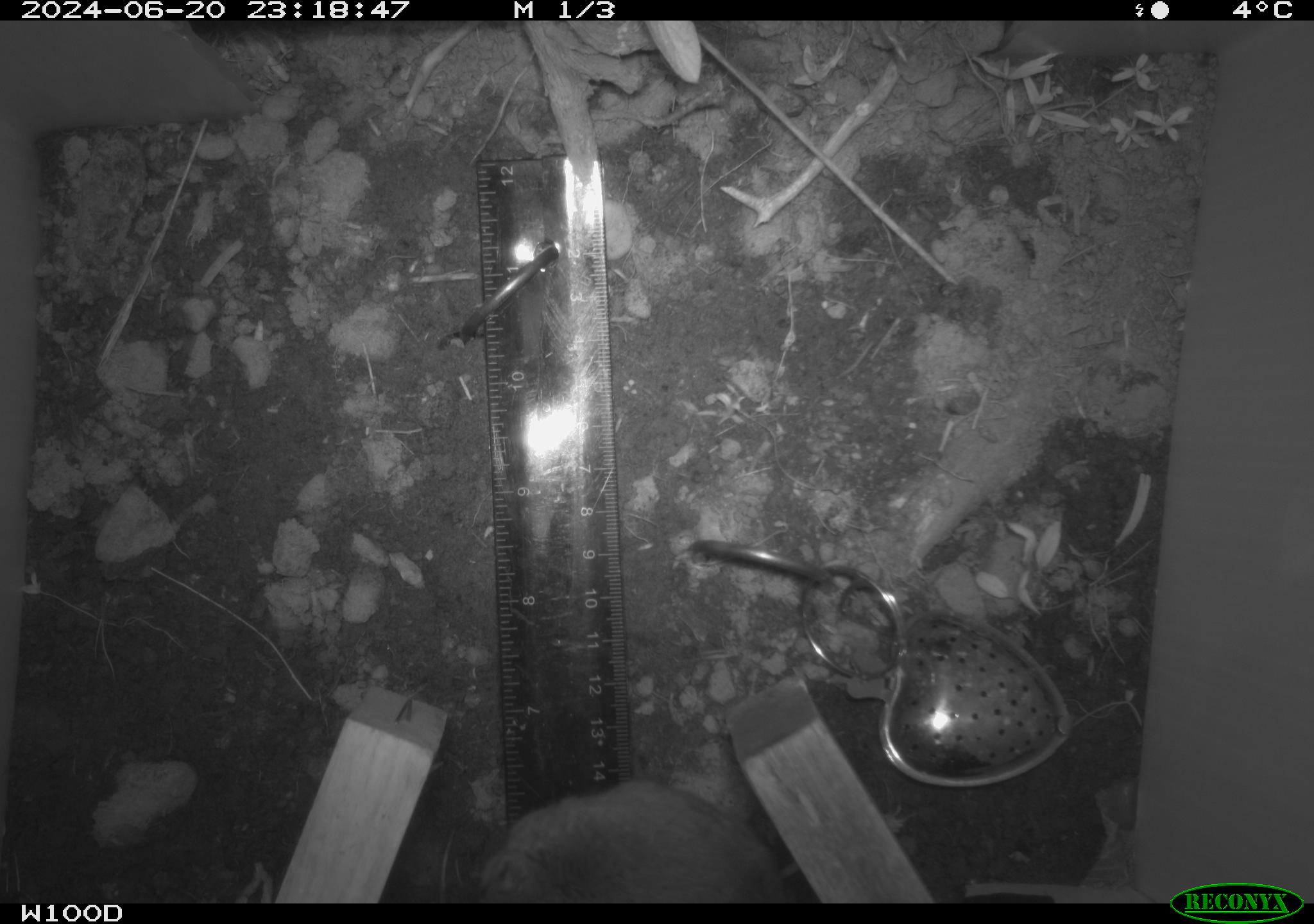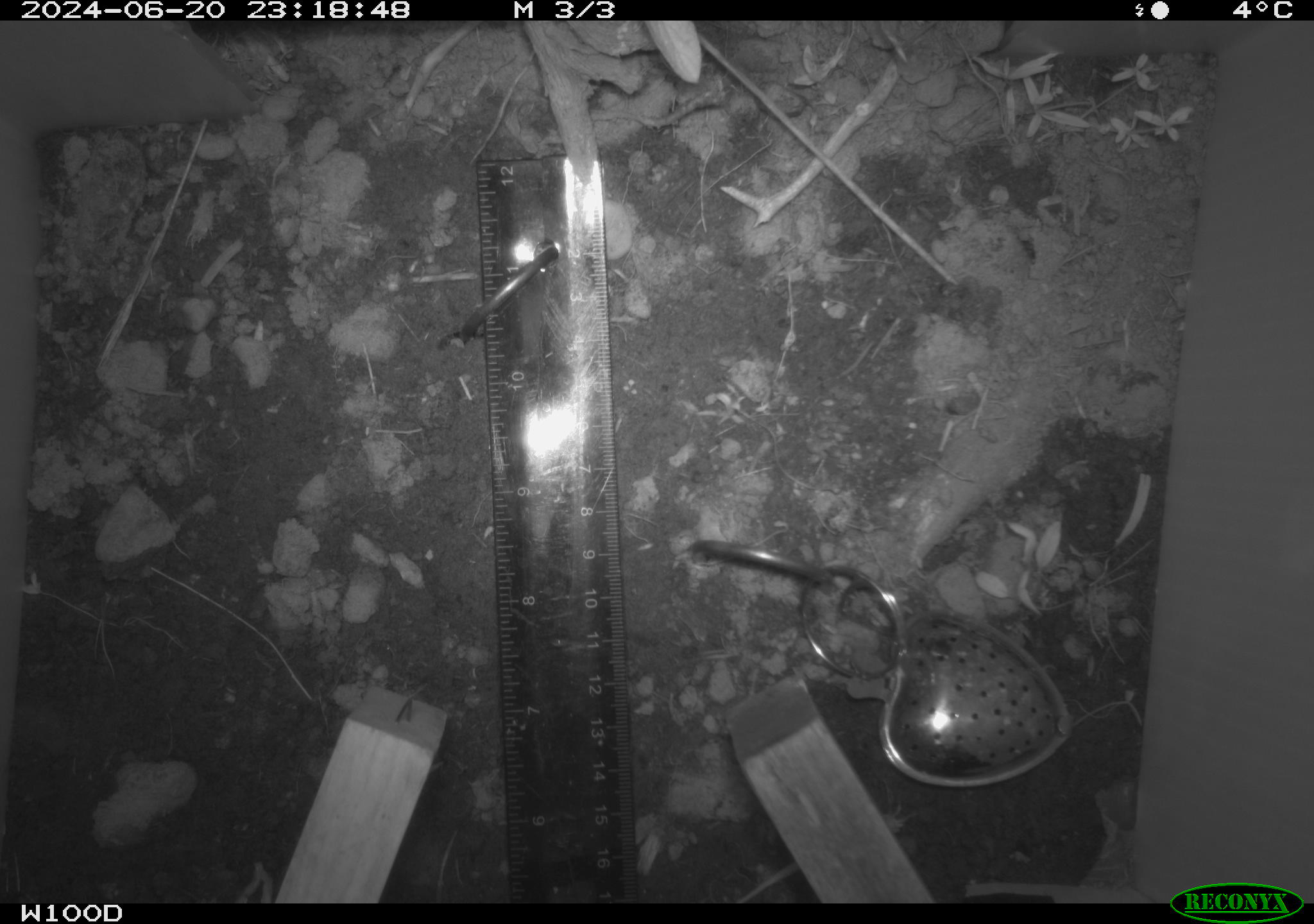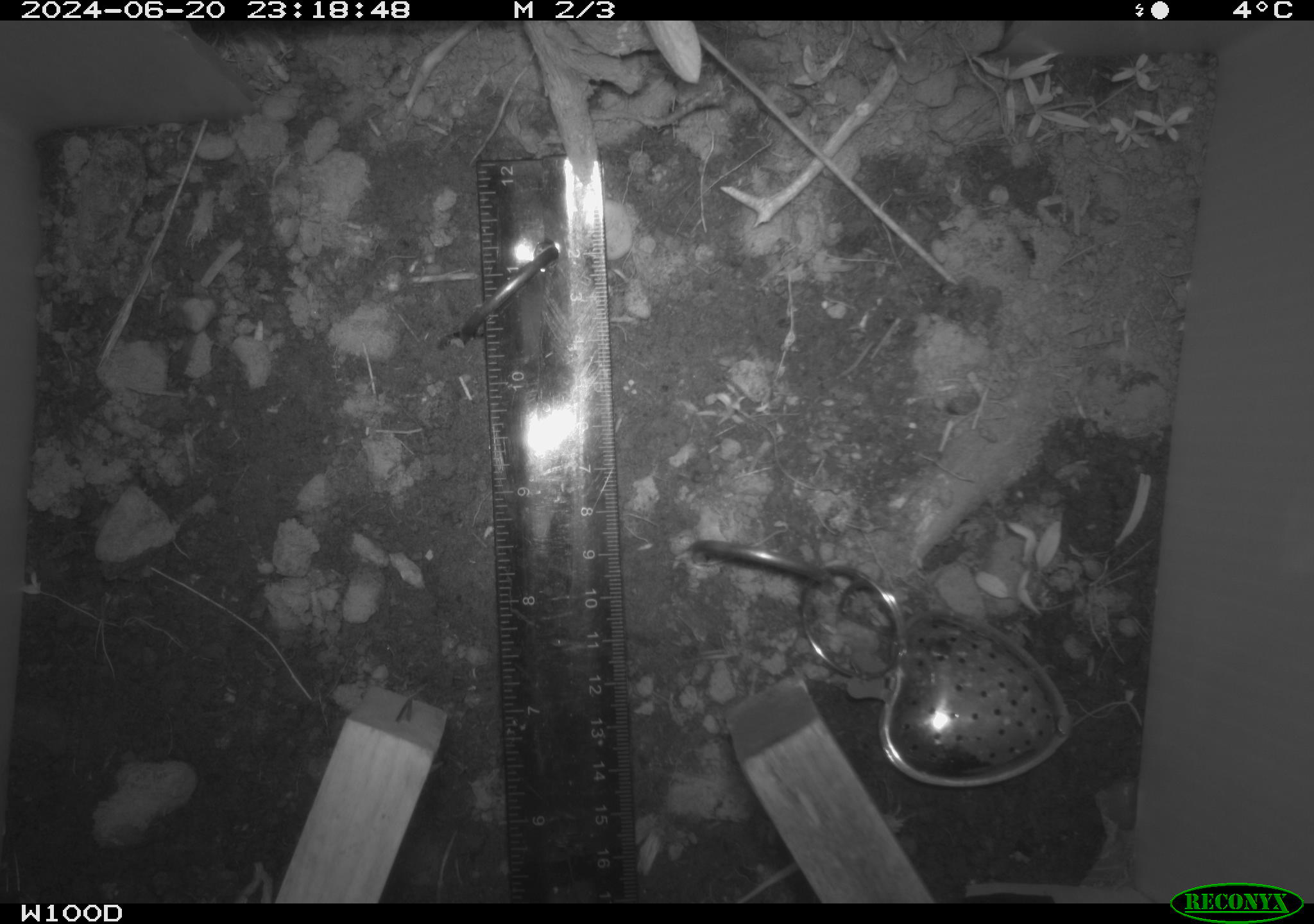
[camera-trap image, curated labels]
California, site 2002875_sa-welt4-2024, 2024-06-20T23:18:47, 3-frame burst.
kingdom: Animalia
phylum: Chordata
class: Mammalia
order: Rodentia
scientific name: Rodentia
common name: rodent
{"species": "rodent (Rodentia)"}